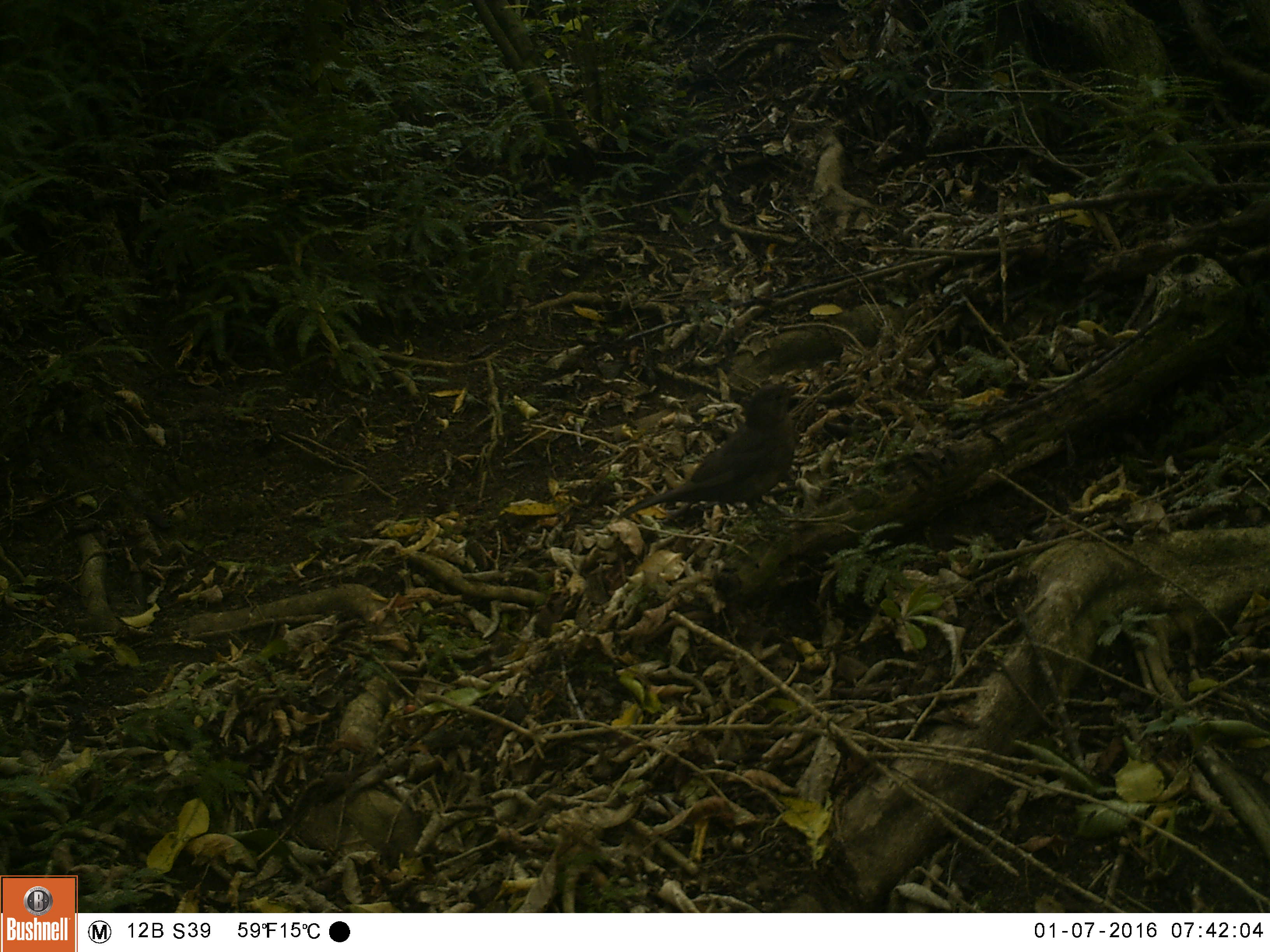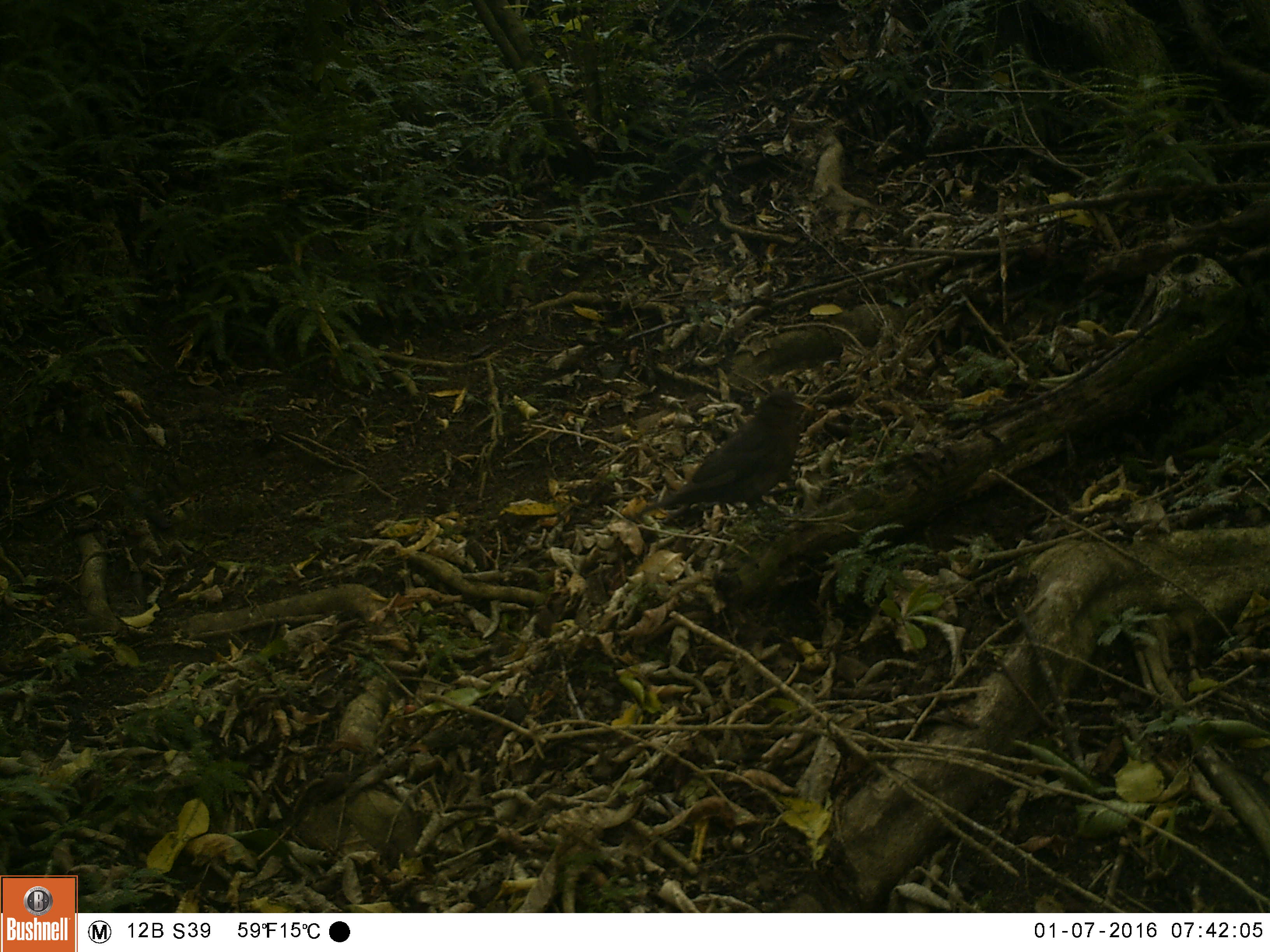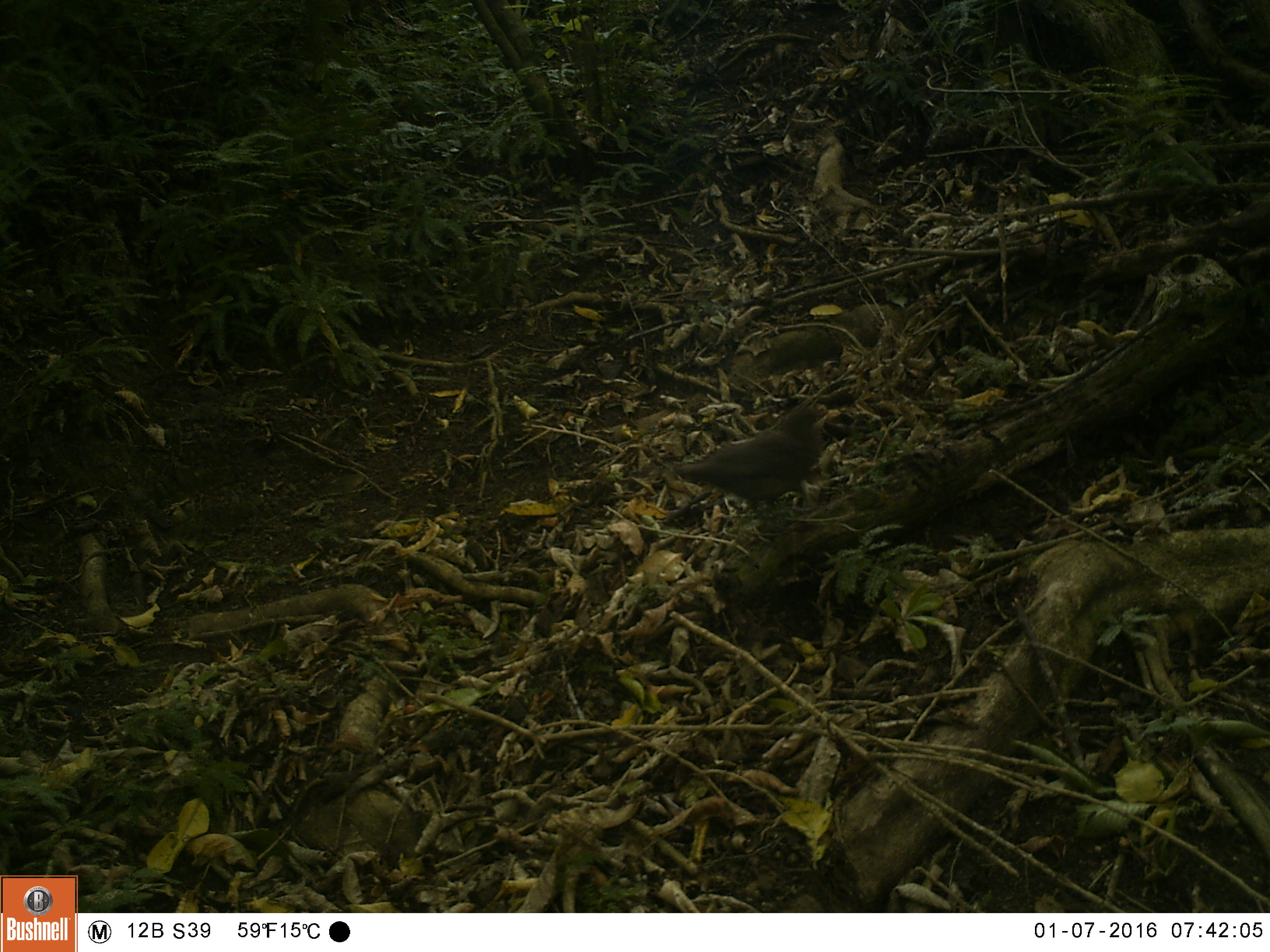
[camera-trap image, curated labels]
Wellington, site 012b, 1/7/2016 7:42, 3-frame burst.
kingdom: Animalia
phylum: Chordata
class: Aves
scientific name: Aves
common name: bird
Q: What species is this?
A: Bird (Aves).